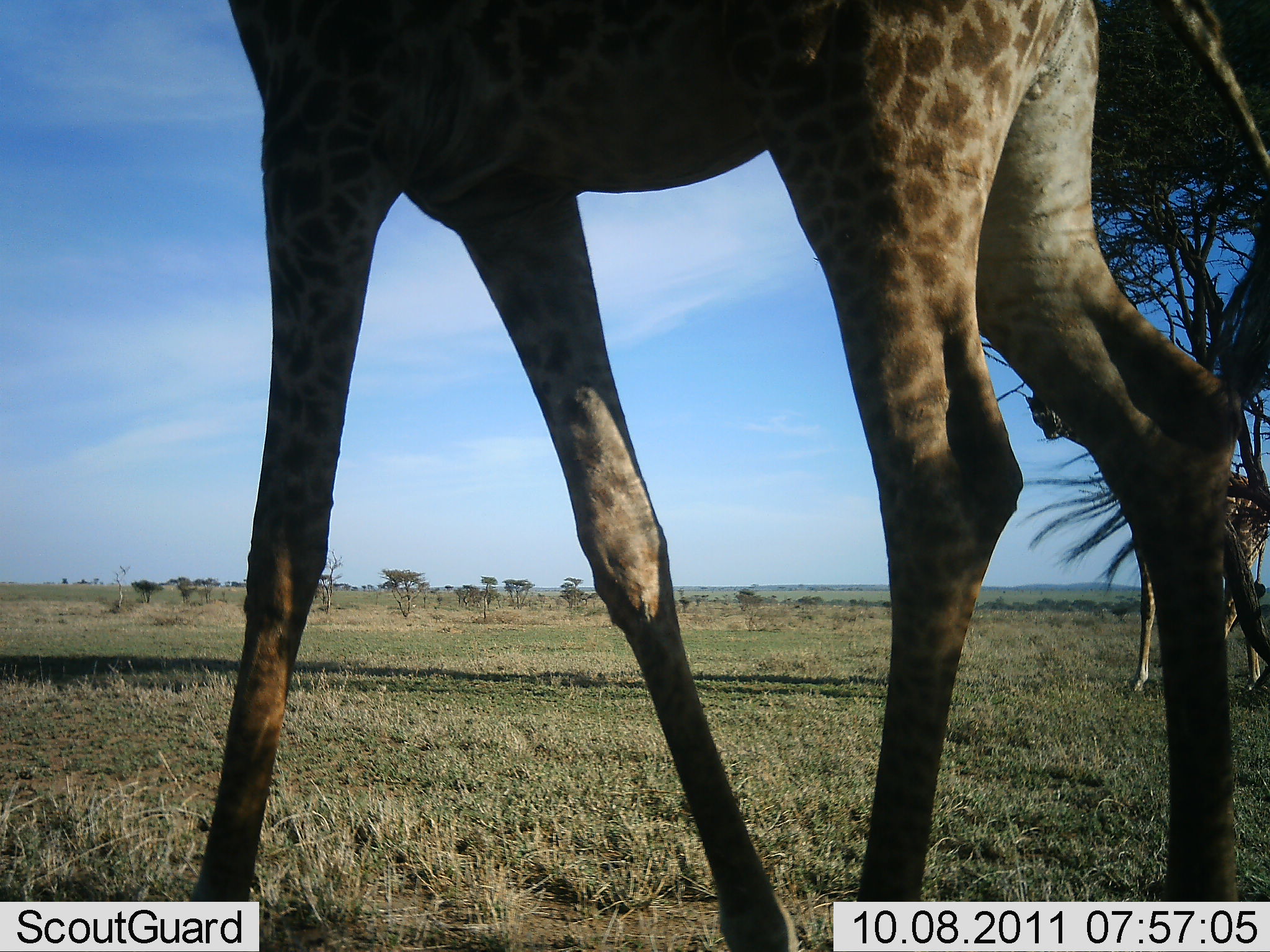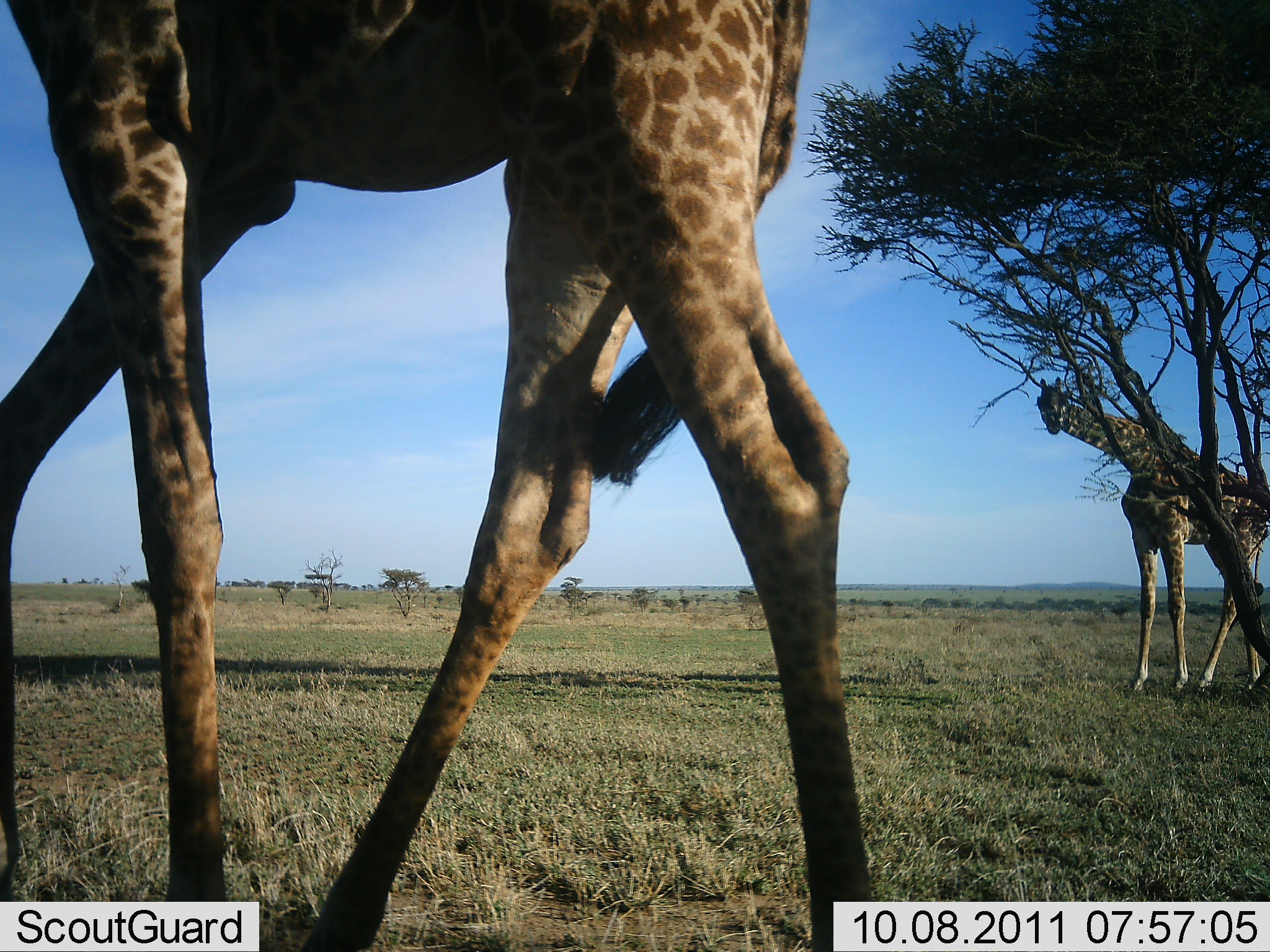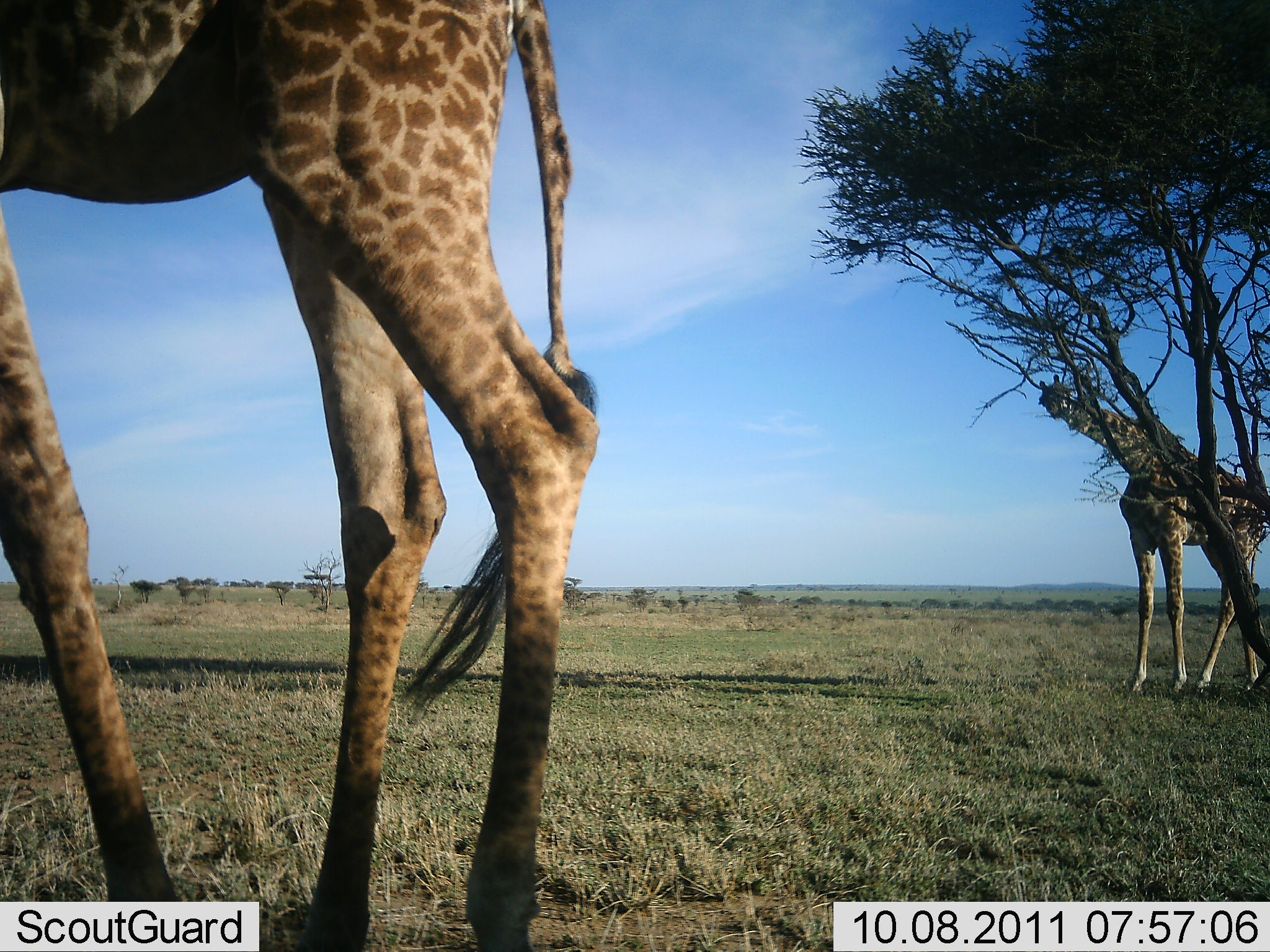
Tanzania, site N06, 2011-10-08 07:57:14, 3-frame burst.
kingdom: Animalia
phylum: Chordata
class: Mammalia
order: Artiodactyla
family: Giraffidae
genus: Giraffa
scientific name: Giraffa camelopardalis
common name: giraffe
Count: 2.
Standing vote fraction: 50%.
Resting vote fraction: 0%.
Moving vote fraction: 79%.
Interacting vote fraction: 0%.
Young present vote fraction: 0%.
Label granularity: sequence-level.